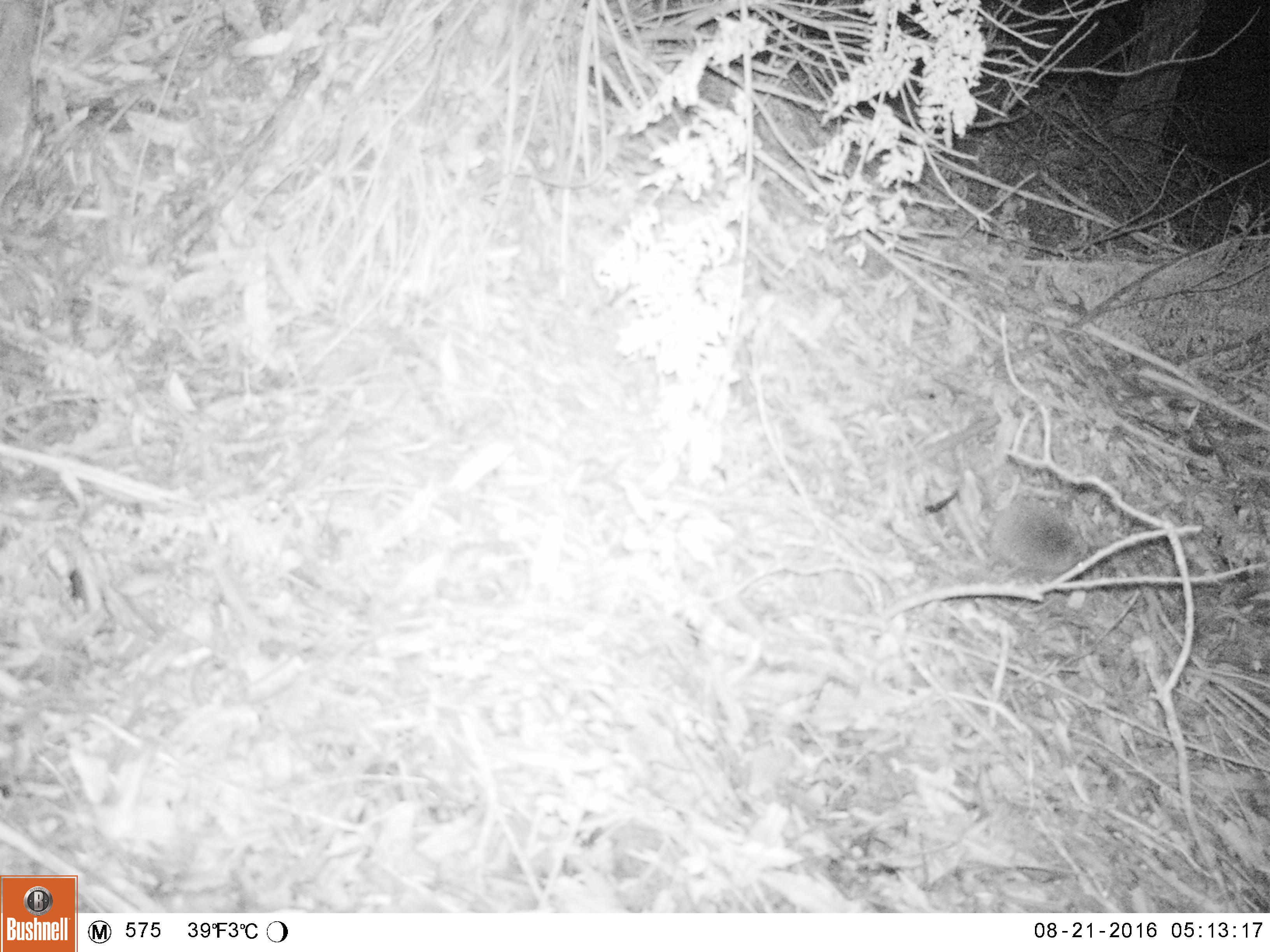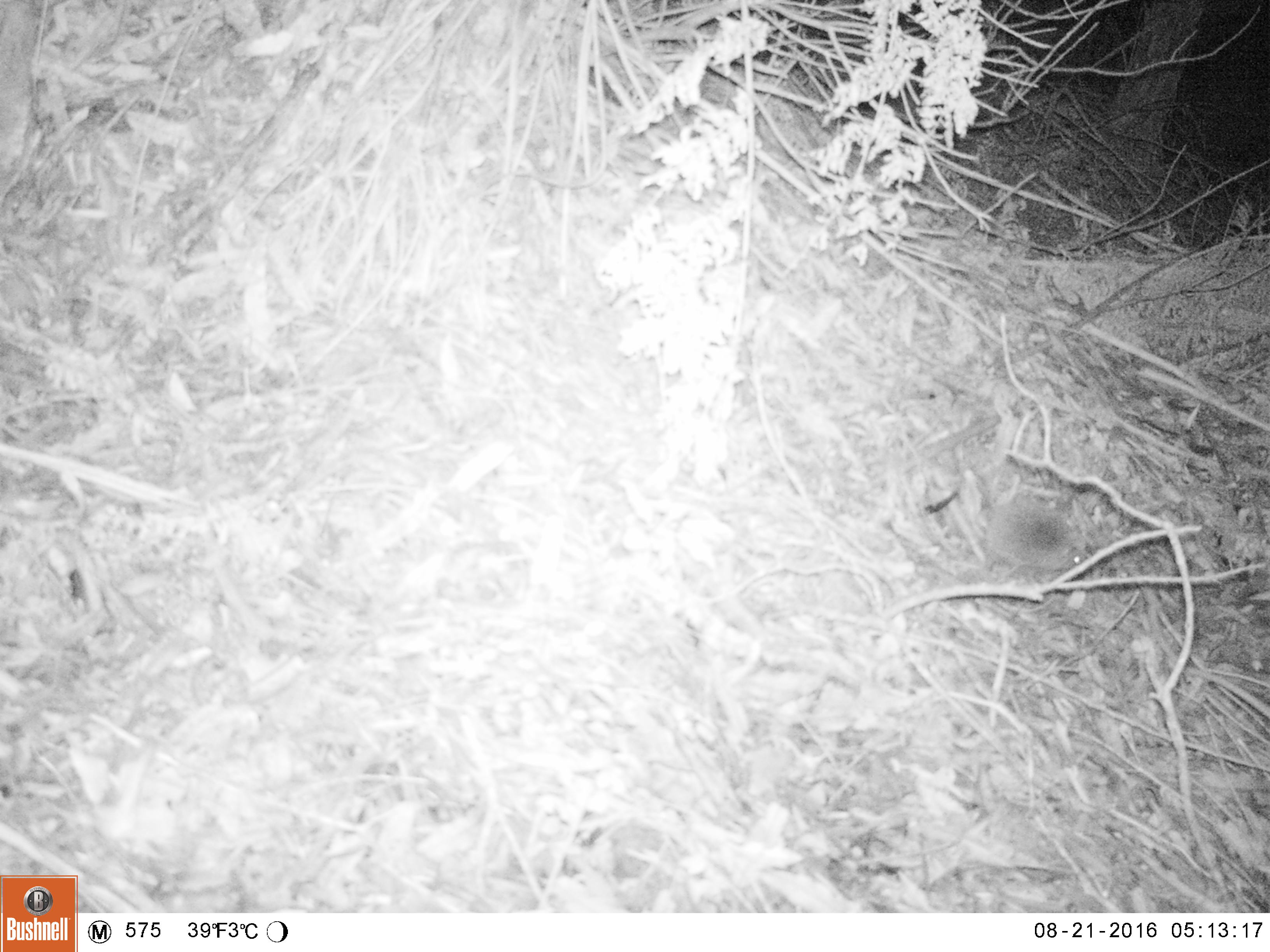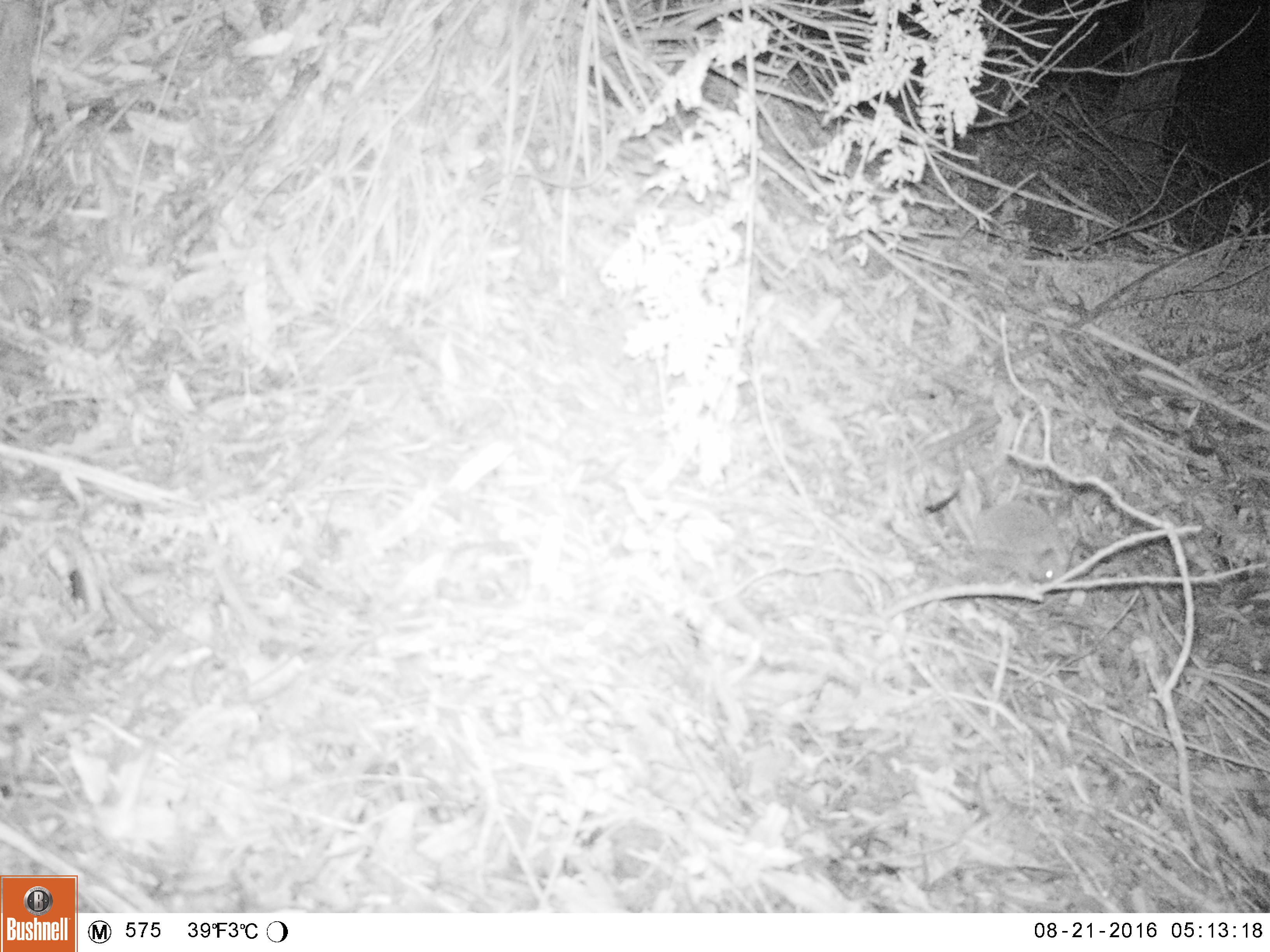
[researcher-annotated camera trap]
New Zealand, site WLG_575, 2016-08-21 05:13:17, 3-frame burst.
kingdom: Animalia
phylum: Chordata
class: Mammalia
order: Eulipotyphla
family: Erinaceidae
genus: Erinaceus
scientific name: Erinaceus europaeus europaeus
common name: european hedgehog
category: hedgehog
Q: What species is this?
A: Hedgehog (european hedgehog) (Erinaceus europaeus europaeus).